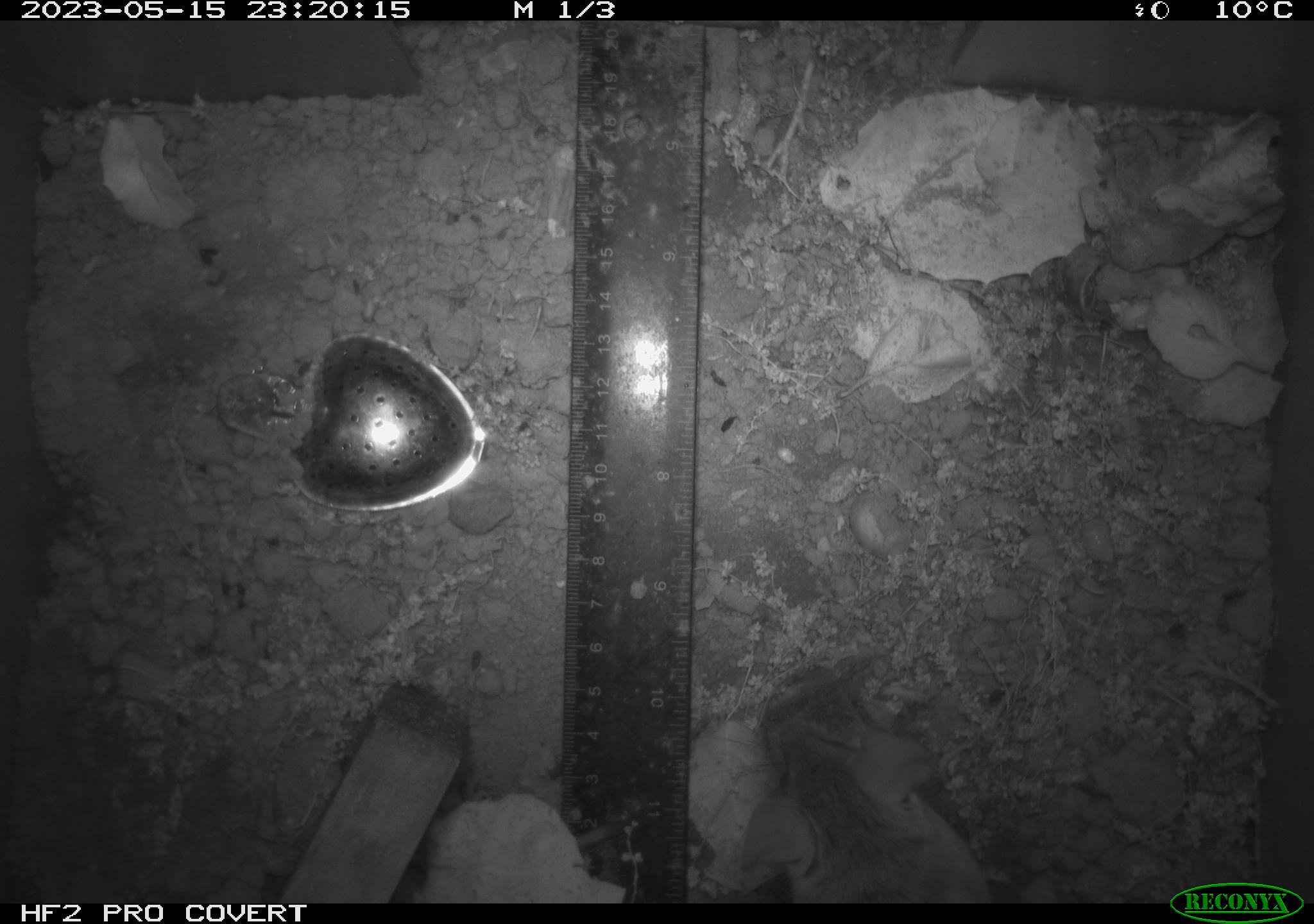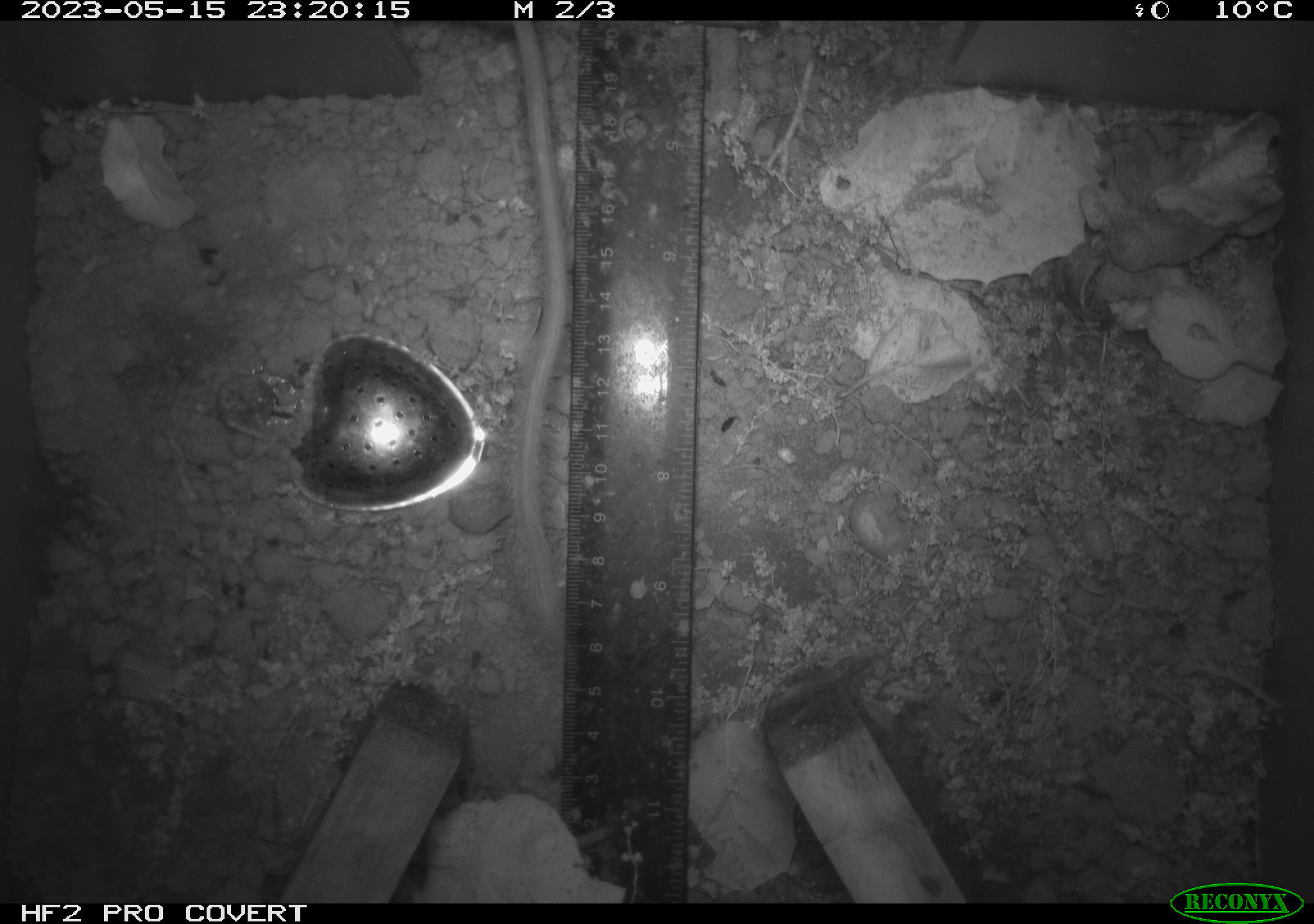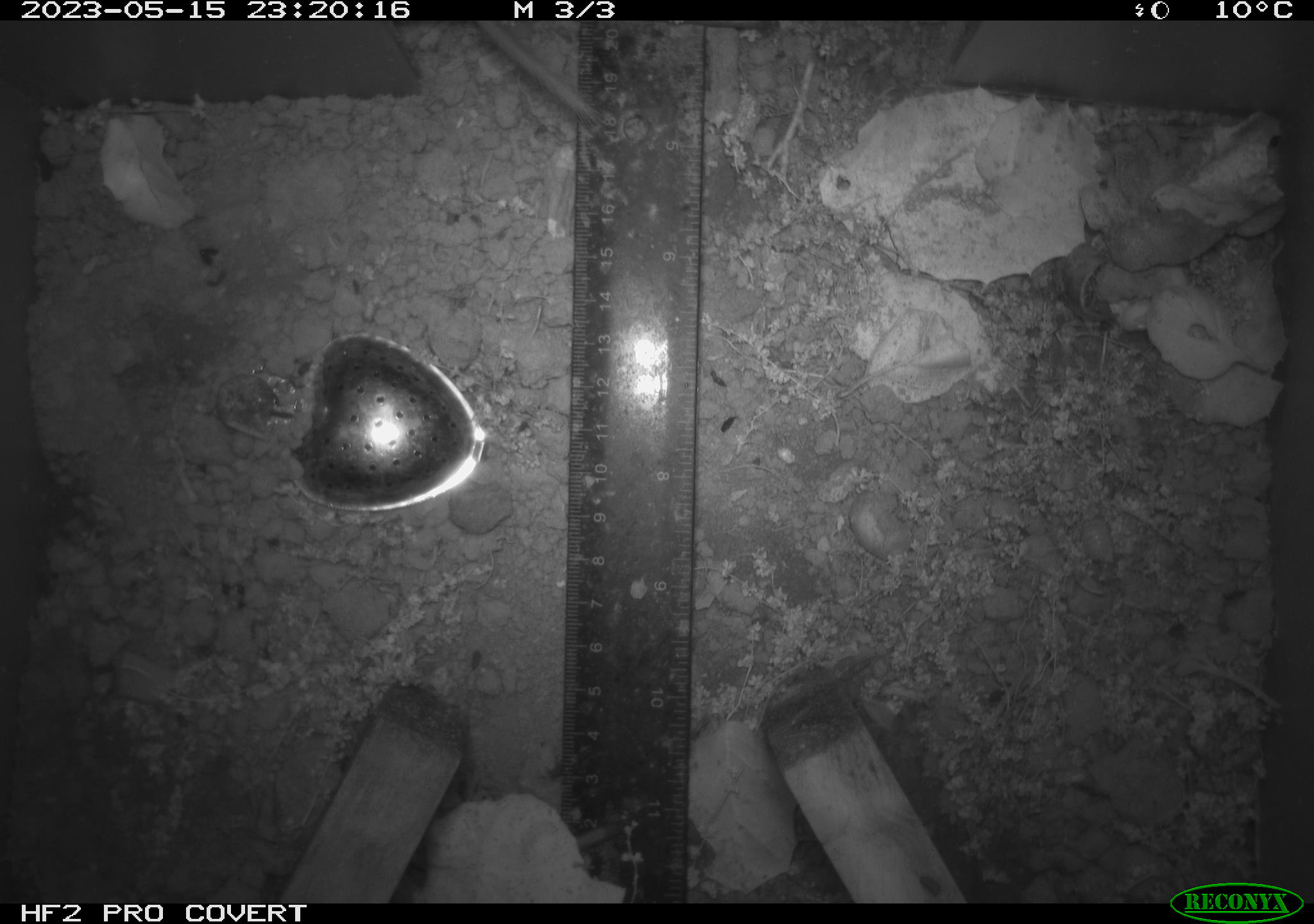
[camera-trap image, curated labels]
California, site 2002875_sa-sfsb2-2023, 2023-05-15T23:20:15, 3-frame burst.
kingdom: Animalia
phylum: Chordata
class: Mammalia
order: Rodentia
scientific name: Rodentia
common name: mouse species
Mouse species (Rodentia).